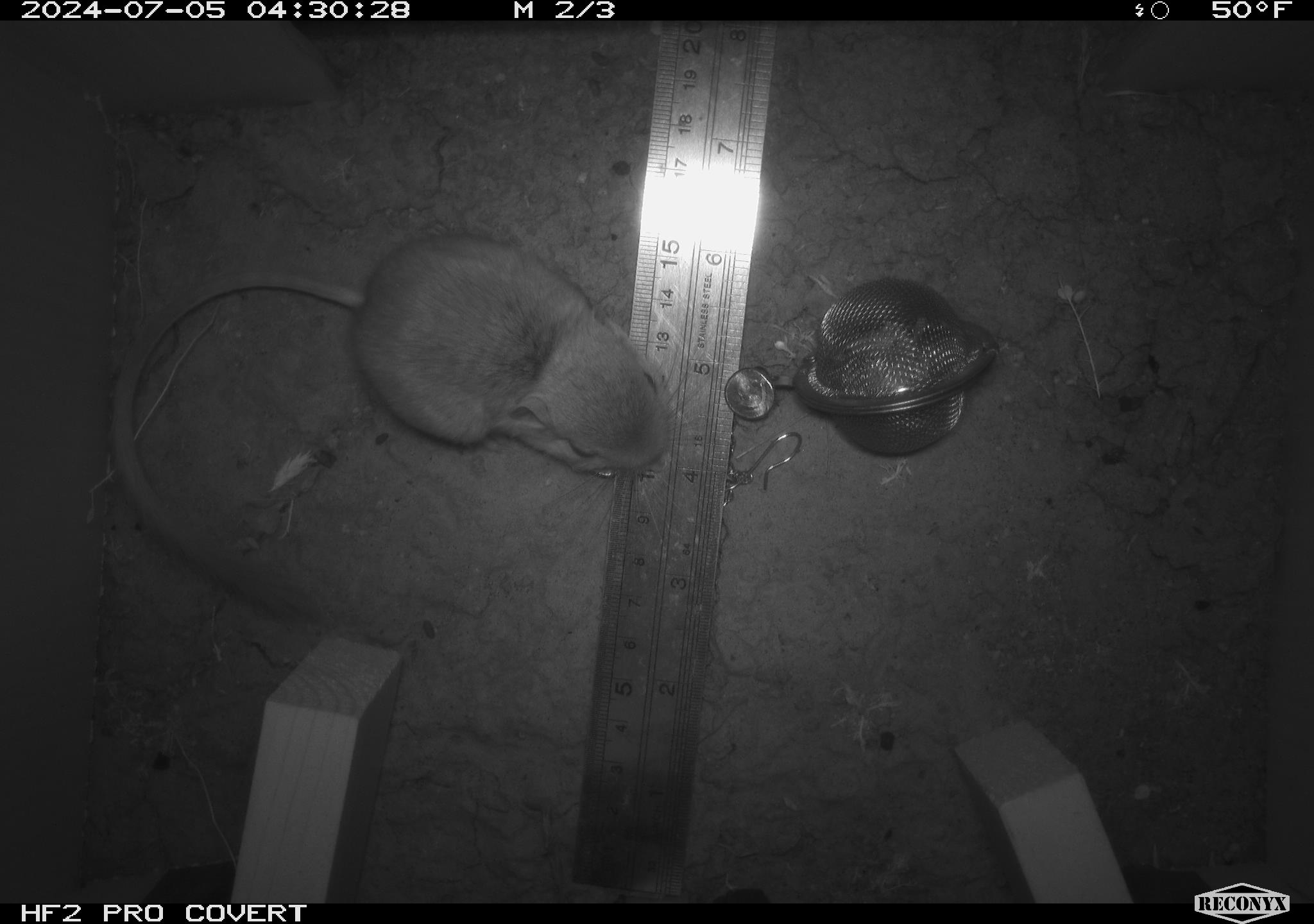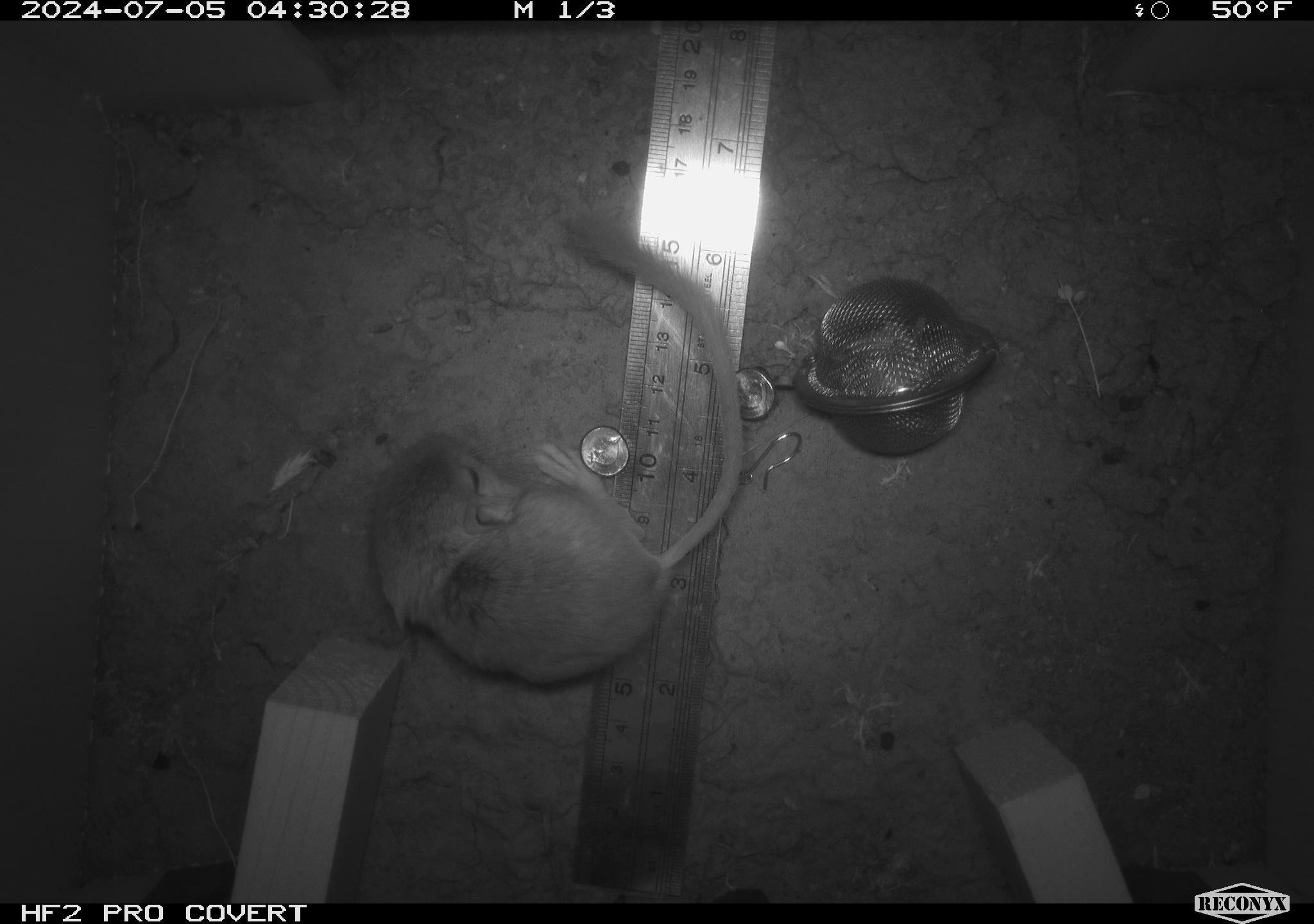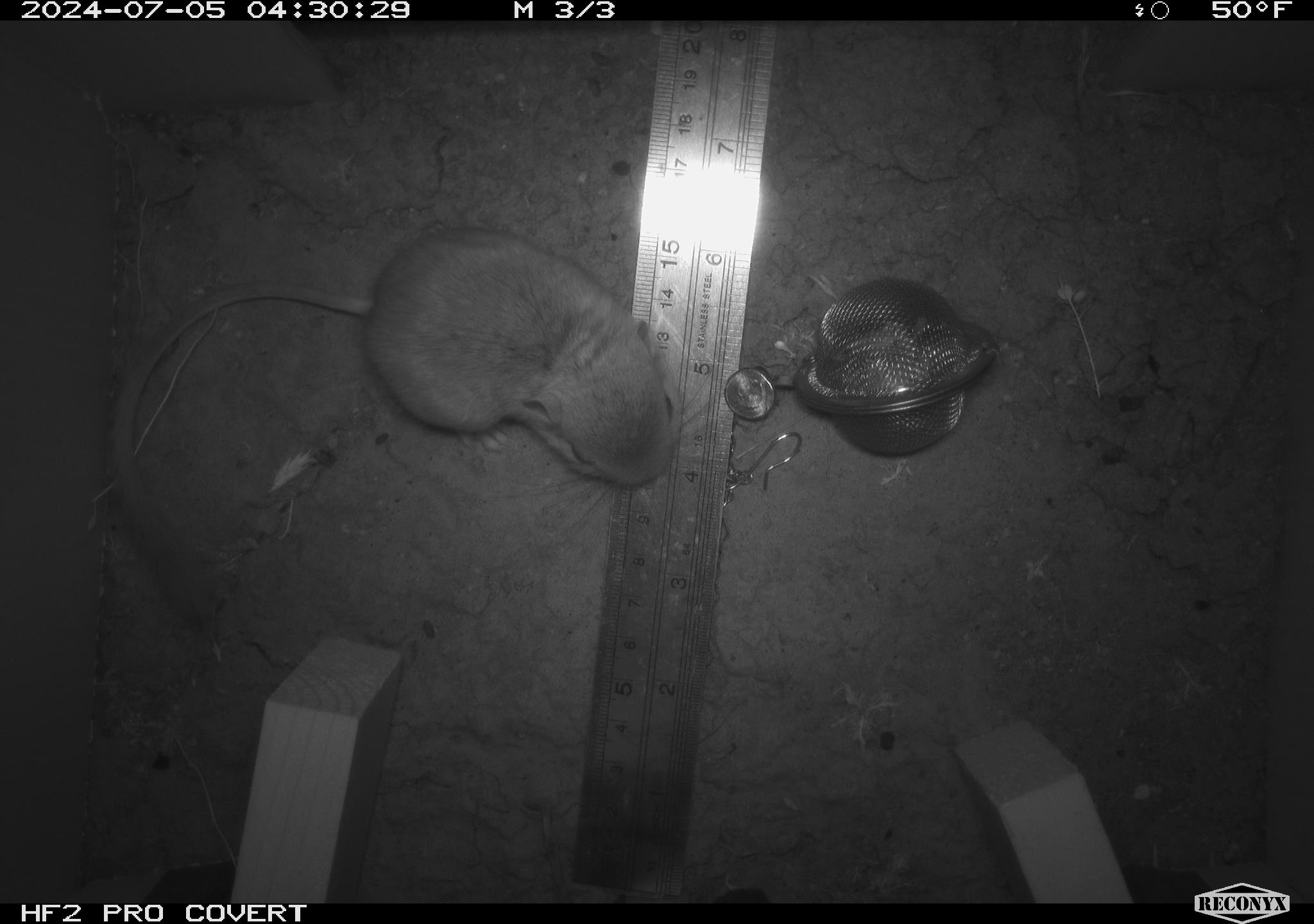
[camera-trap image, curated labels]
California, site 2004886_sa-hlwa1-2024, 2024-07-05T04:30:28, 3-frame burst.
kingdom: Animalia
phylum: Chordata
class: Mammalia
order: Rodentia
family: Heteromyidae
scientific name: Heteromyidae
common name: kangaroo rats and pocket mice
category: heteromyidae family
Heteromyidae family (kangaroo rats and pocket mice) (Heteromyidae).